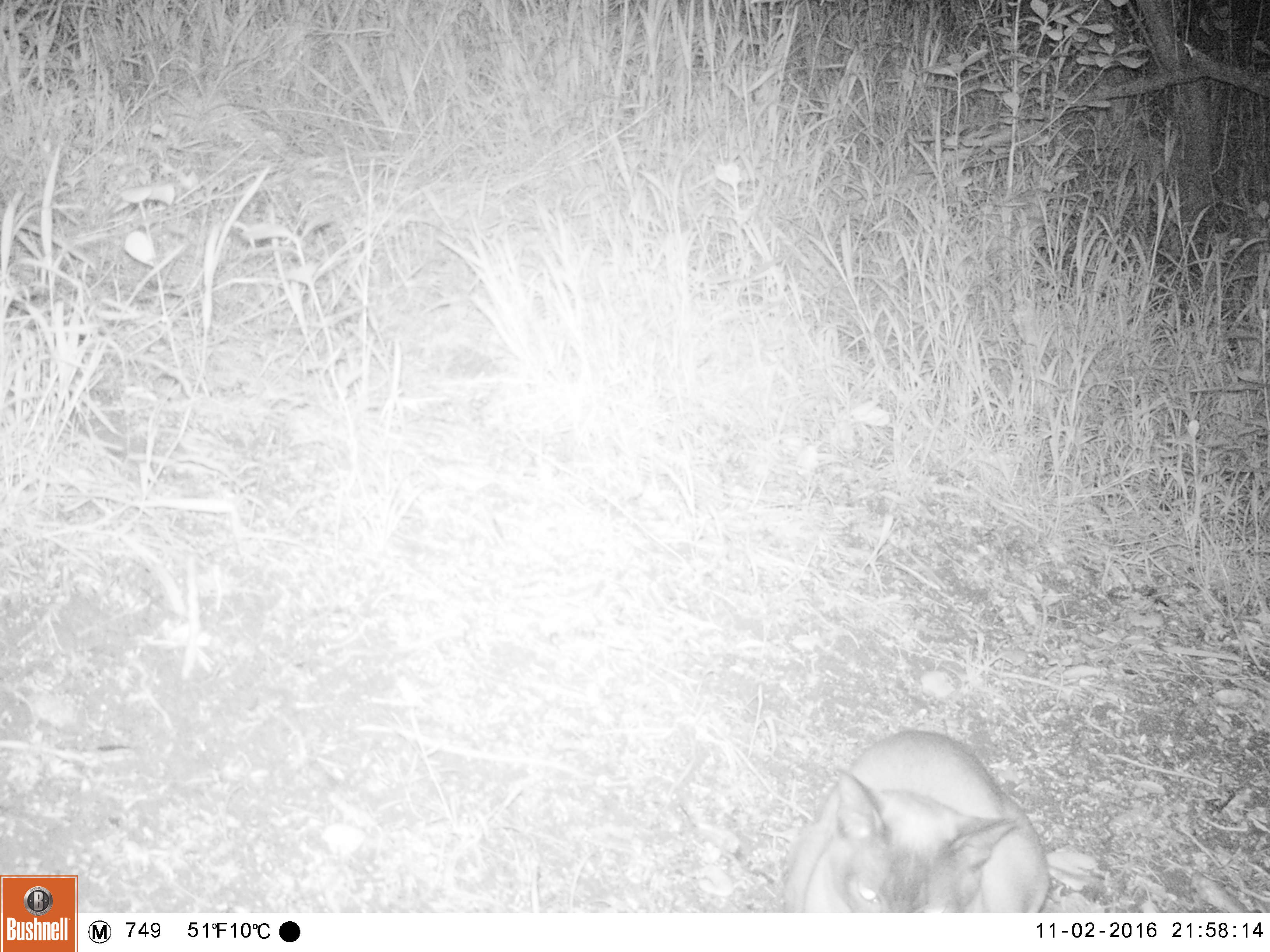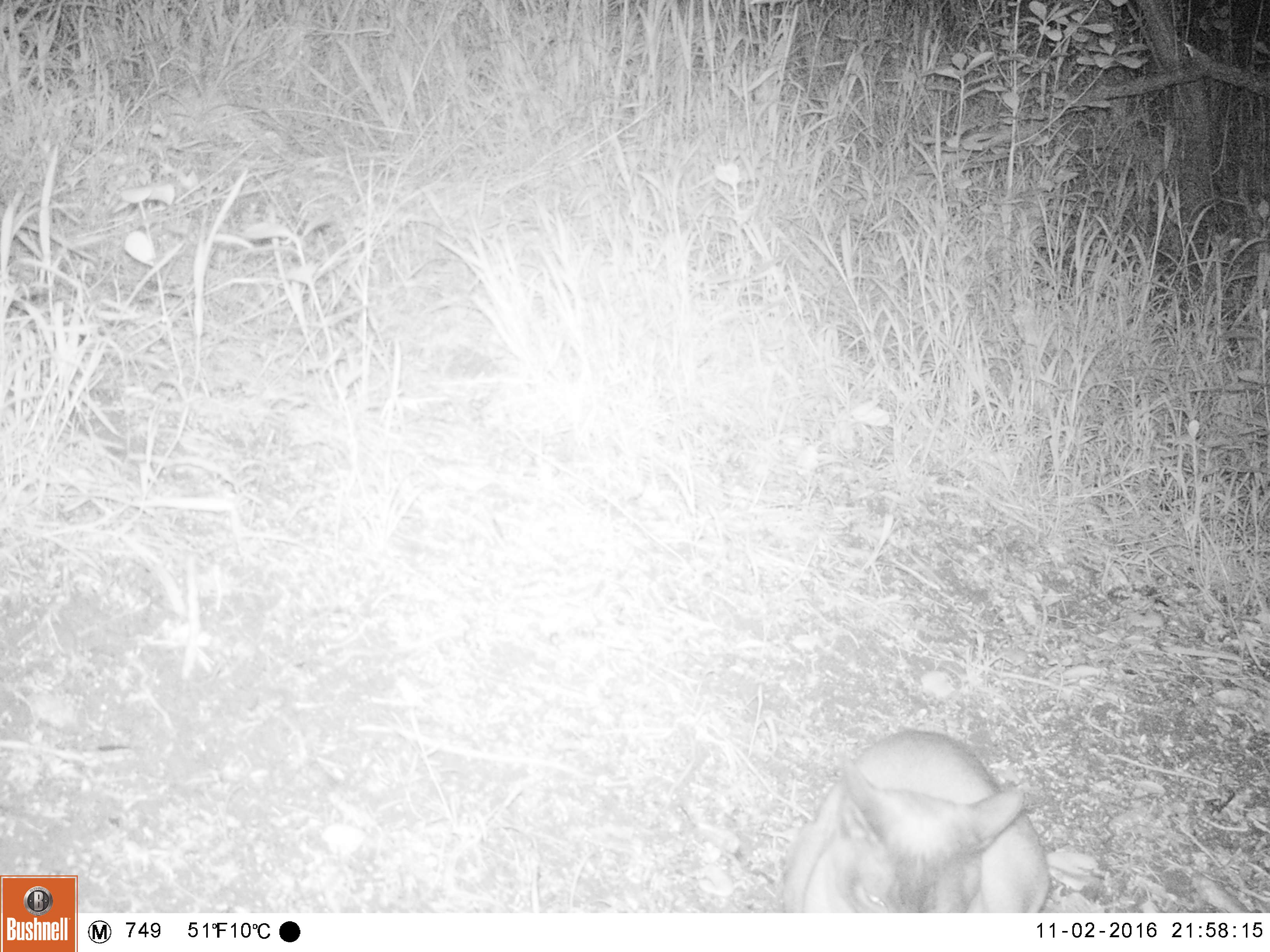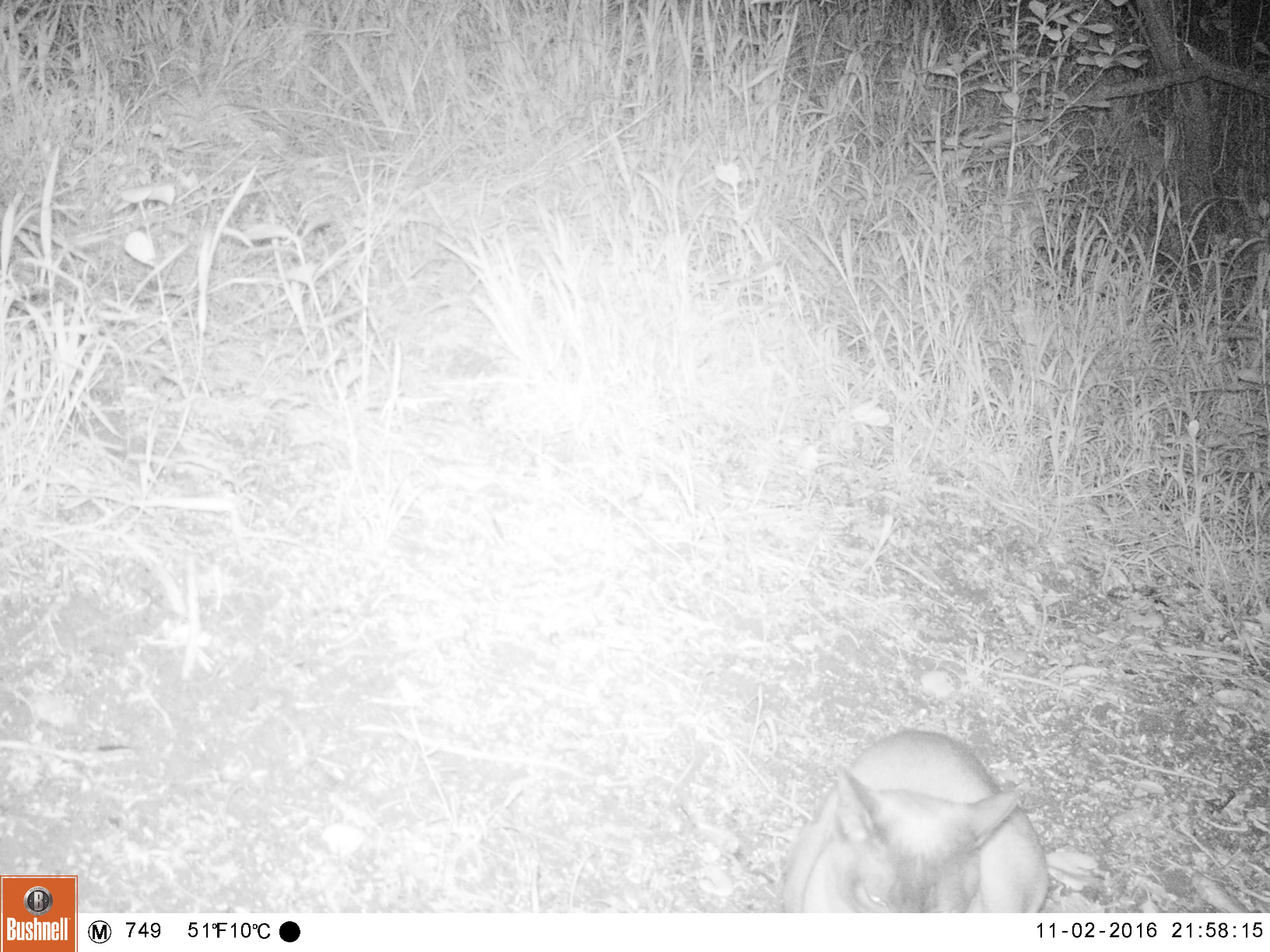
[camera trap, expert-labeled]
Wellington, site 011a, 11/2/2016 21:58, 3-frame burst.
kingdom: Animalia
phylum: Chordata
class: Mammalia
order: Carnivora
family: Felidae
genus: Felis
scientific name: Felis catus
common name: cat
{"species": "cat (Felis catus)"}